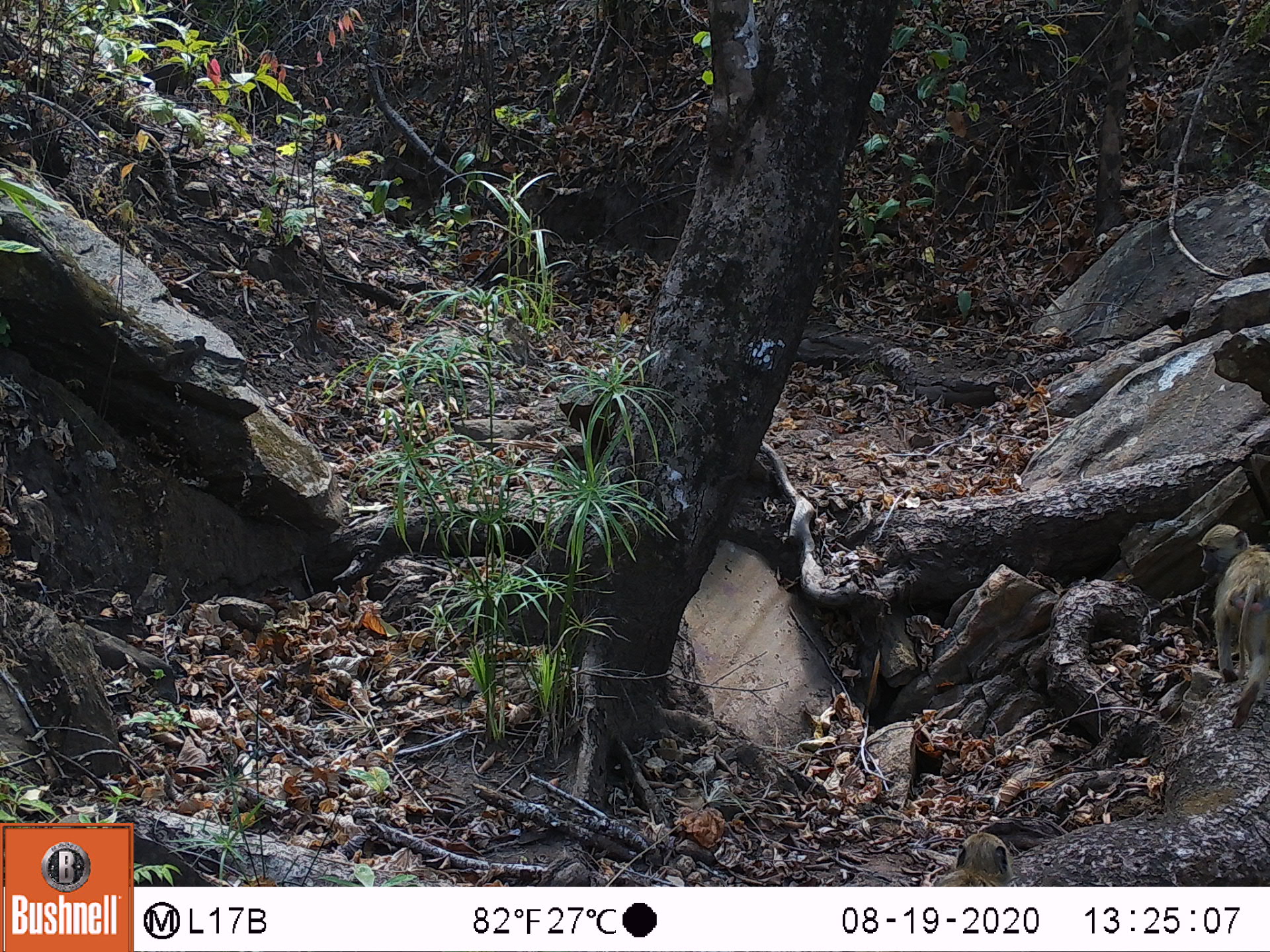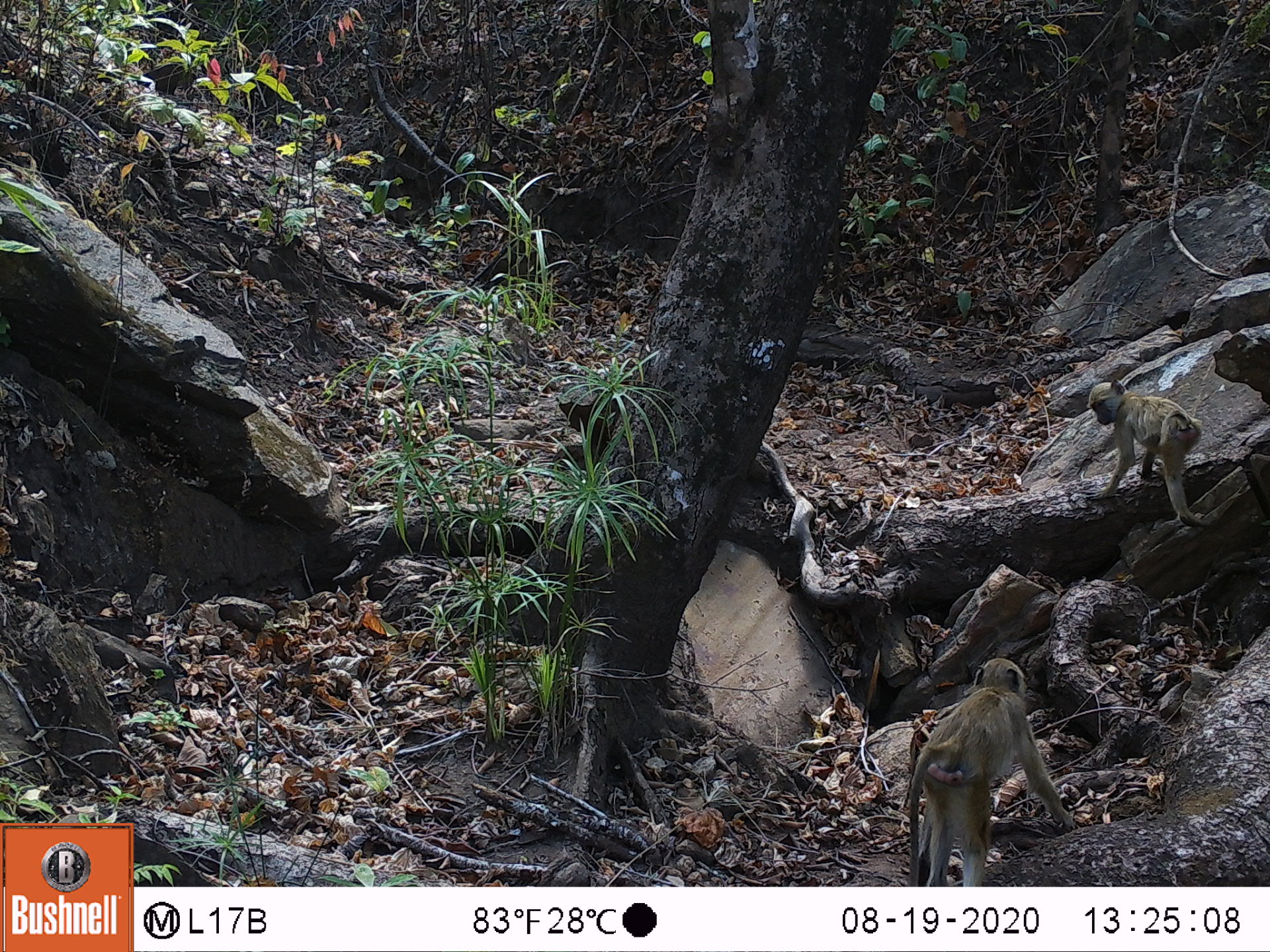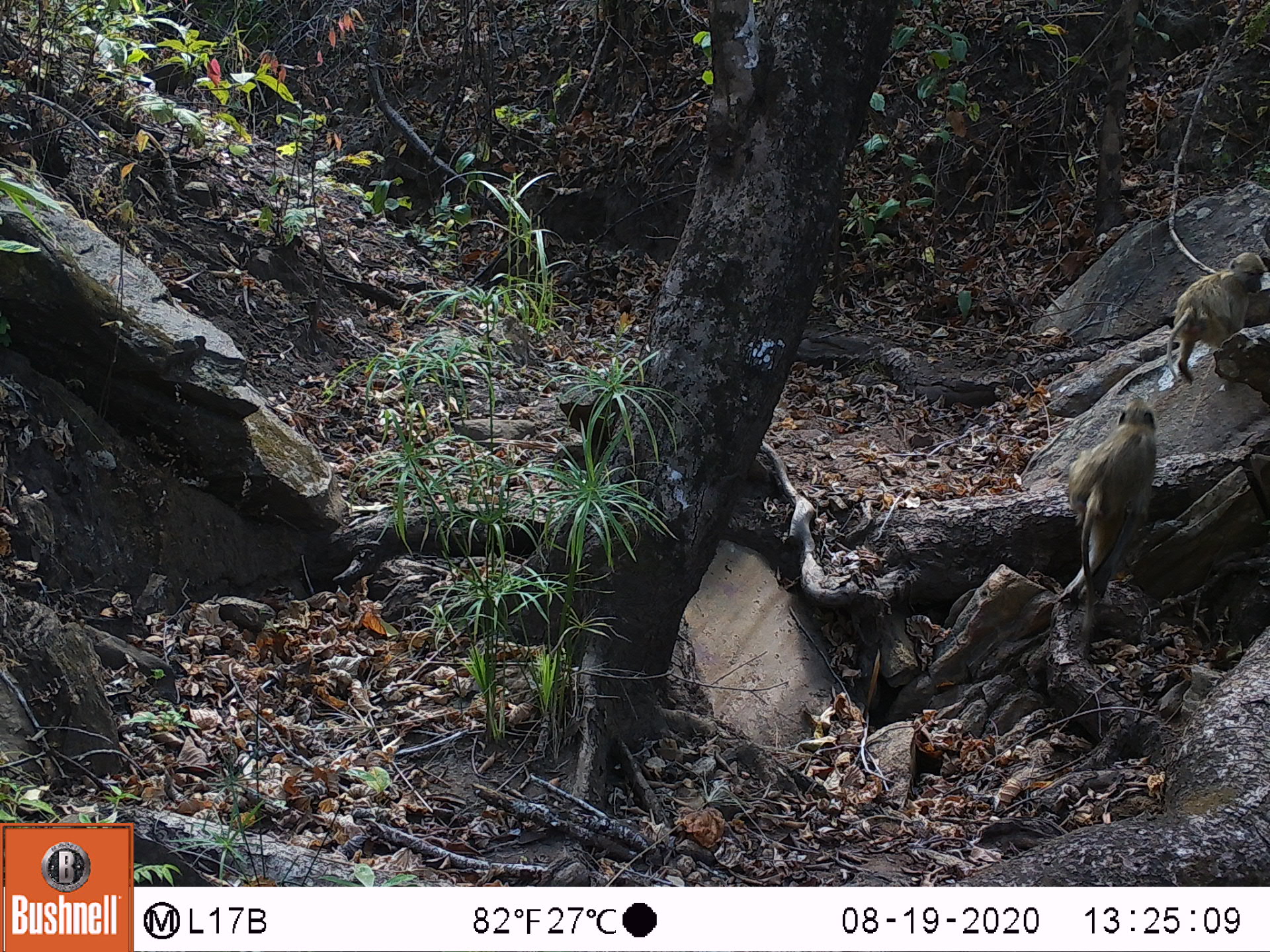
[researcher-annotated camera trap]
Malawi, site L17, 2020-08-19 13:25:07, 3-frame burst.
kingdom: Animalia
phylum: Chordata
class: Mammalia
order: Primates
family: Cercopithecidae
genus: Papio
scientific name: Papio cynocephalus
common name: yellow baboon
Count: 1.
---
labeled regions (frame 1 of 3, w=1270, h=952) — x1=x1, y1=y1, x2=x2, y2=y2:
yellow baboon: x1=1195, y1=511, x2=1262, y2=739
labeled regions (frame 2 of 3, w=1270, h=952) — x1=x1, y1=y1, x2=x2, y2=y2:
yellow baboon: x1=904, y1=658, x2=1059, y2=882; x1=1084, y1=377, x2=1201, y2=522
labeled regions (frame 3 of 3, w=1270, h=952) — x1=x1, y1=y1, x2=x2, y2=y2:
yellow baboon: x1=1050, y1=401, x2=1160, y2=609; x1=1163, y1=256, x2=1262, y2=380